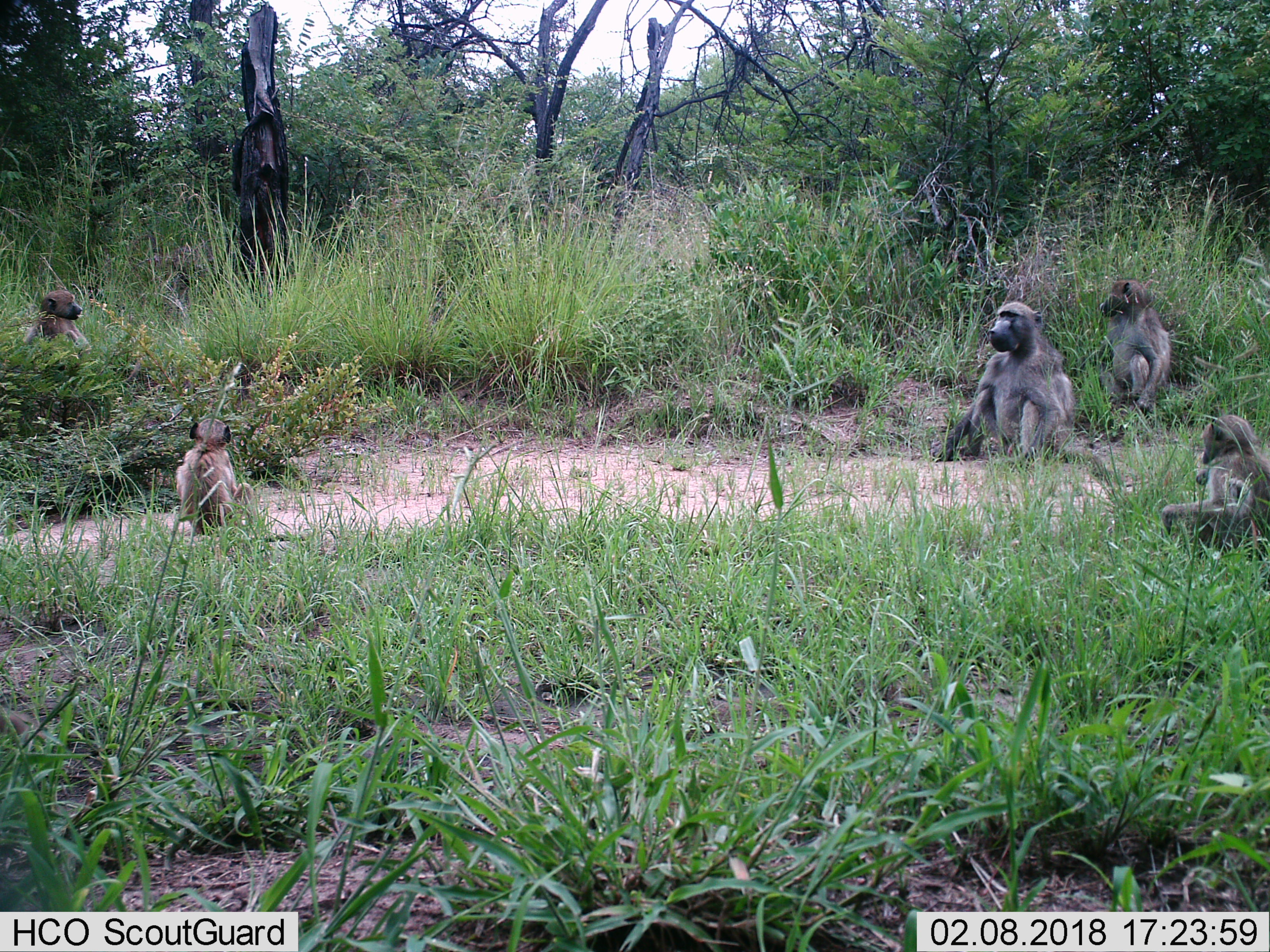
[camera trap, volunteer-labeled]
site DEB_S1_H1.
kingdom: Animalia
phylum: Chordata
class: Mammalia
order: Primates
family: Cercopithecidae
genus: Papio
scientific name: Papio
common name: baboon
Baboon (Papio), count 5. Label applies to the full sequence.